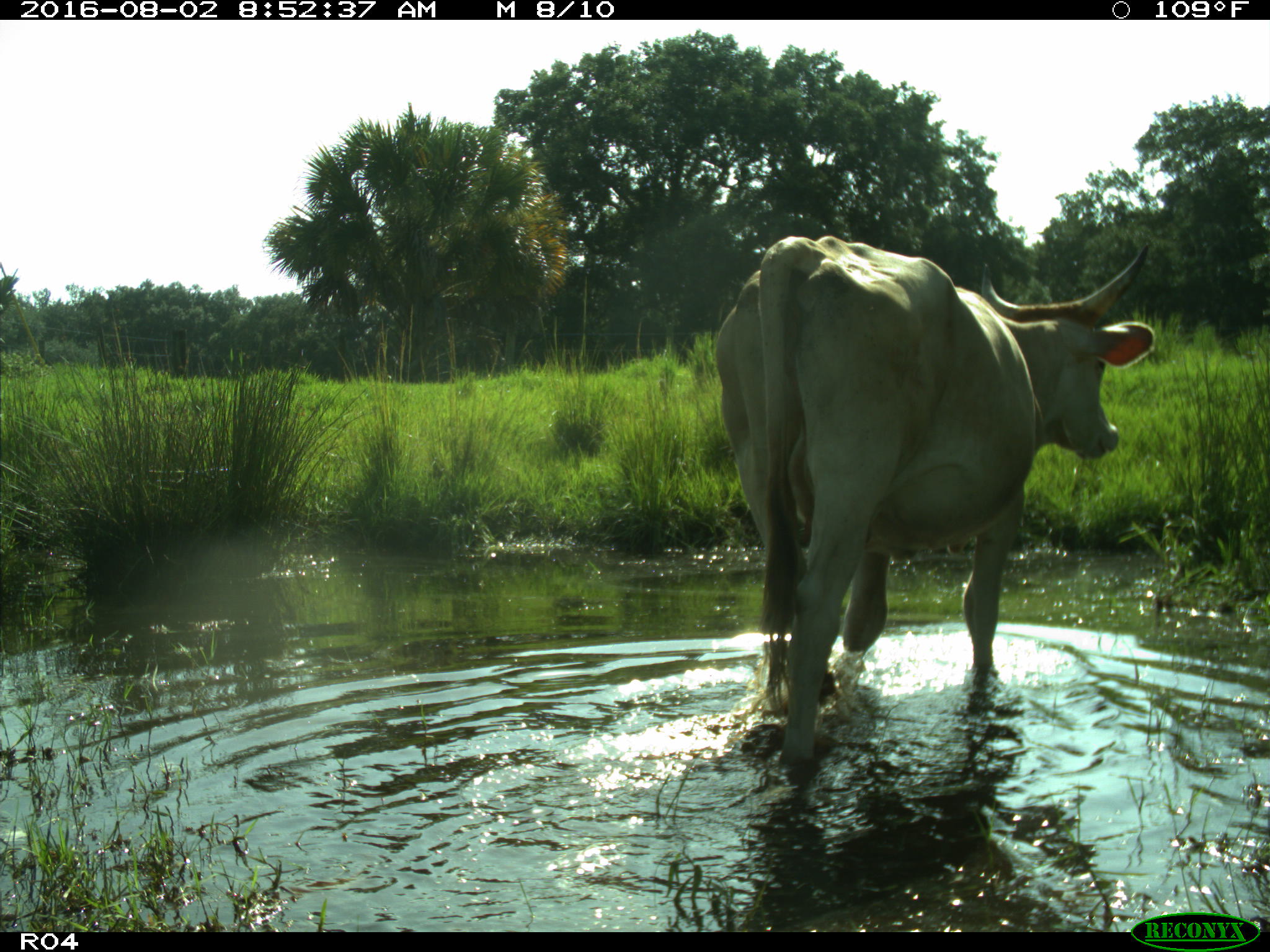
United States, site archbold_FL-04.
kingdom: Animalia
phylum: Chordata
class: Mammalia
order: Artiodactyla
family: Bovidae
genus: Bos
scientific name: Bos taurus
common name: domestic cow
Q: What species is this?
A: Bos taurus (domestic cow).